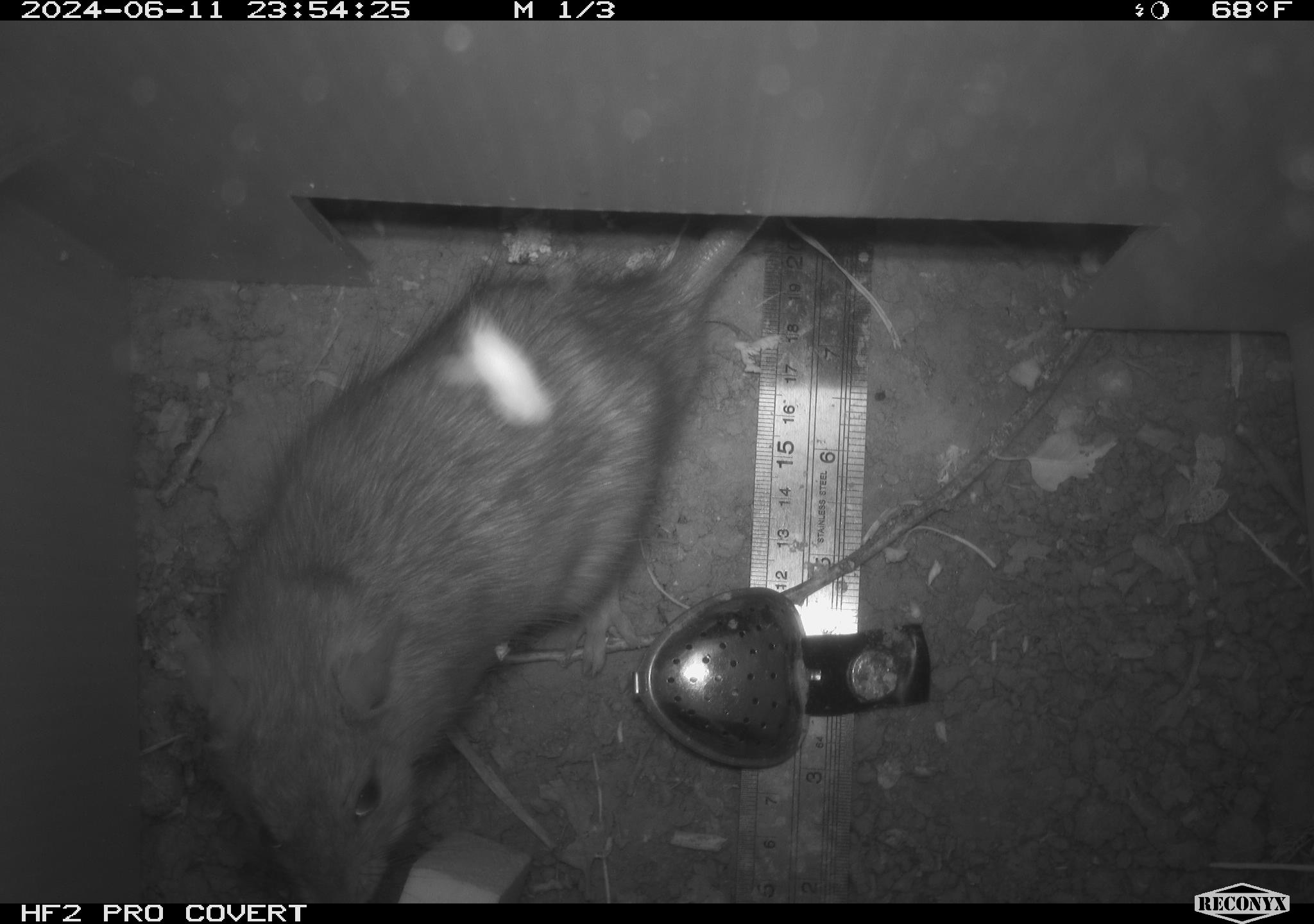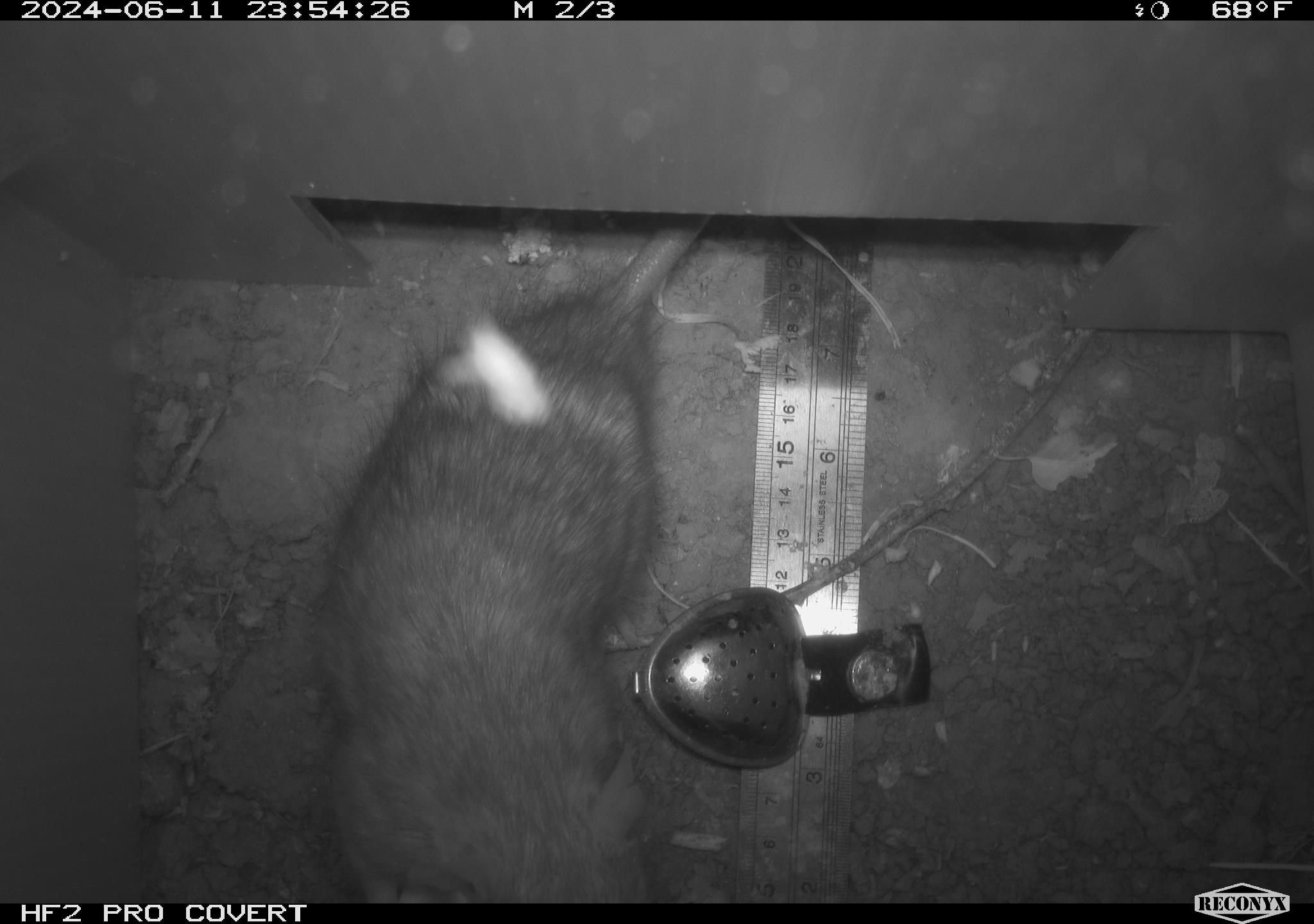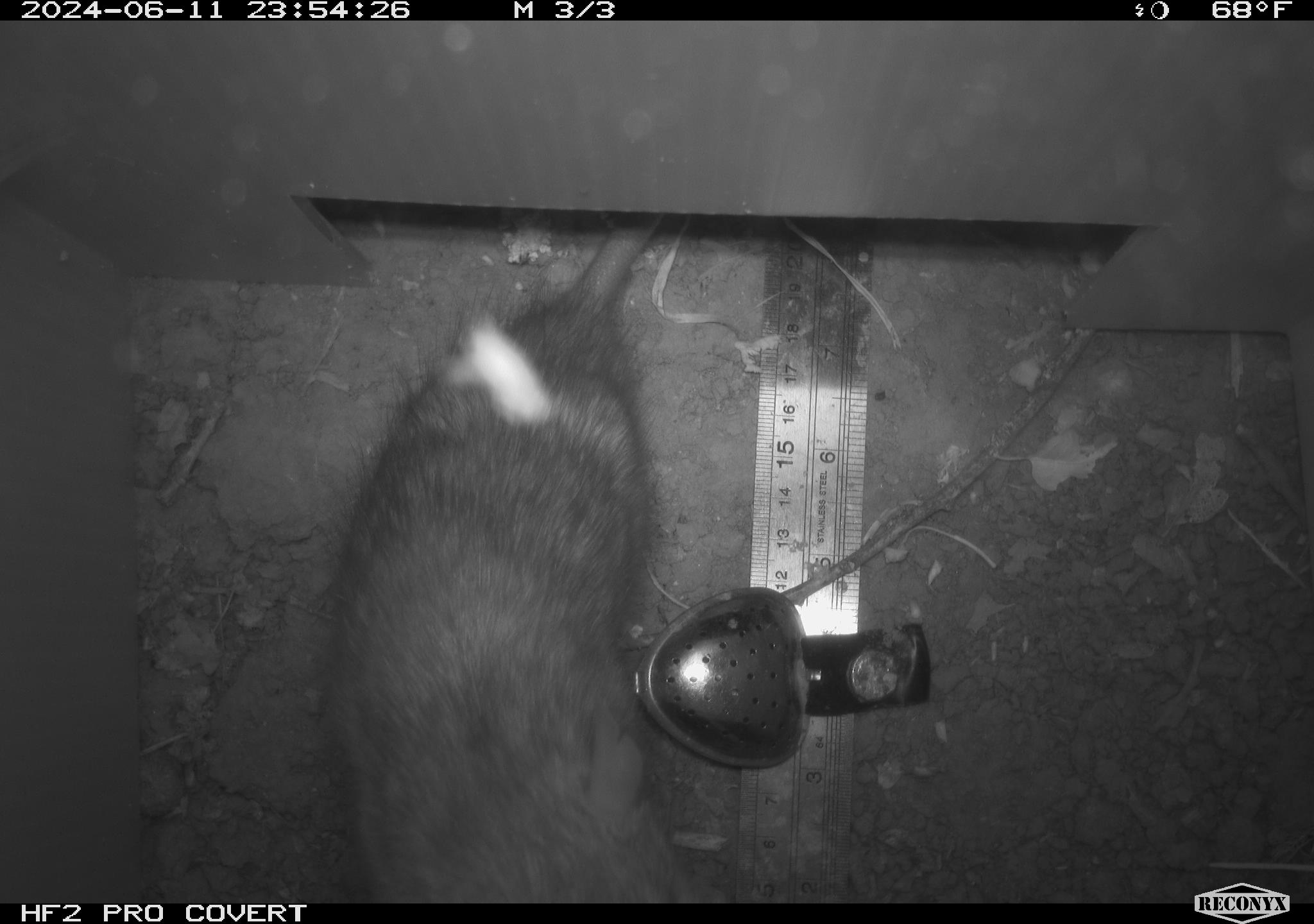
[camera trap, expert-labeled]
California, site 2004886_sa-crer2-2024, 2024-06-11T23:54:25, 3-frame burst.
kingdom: Animalia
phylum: Chordata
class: Mammalia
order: Rodentia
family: Muridae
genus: Rattus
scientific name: Rattus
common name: rat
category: rattus species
Rattus species (rat) (Rattus).